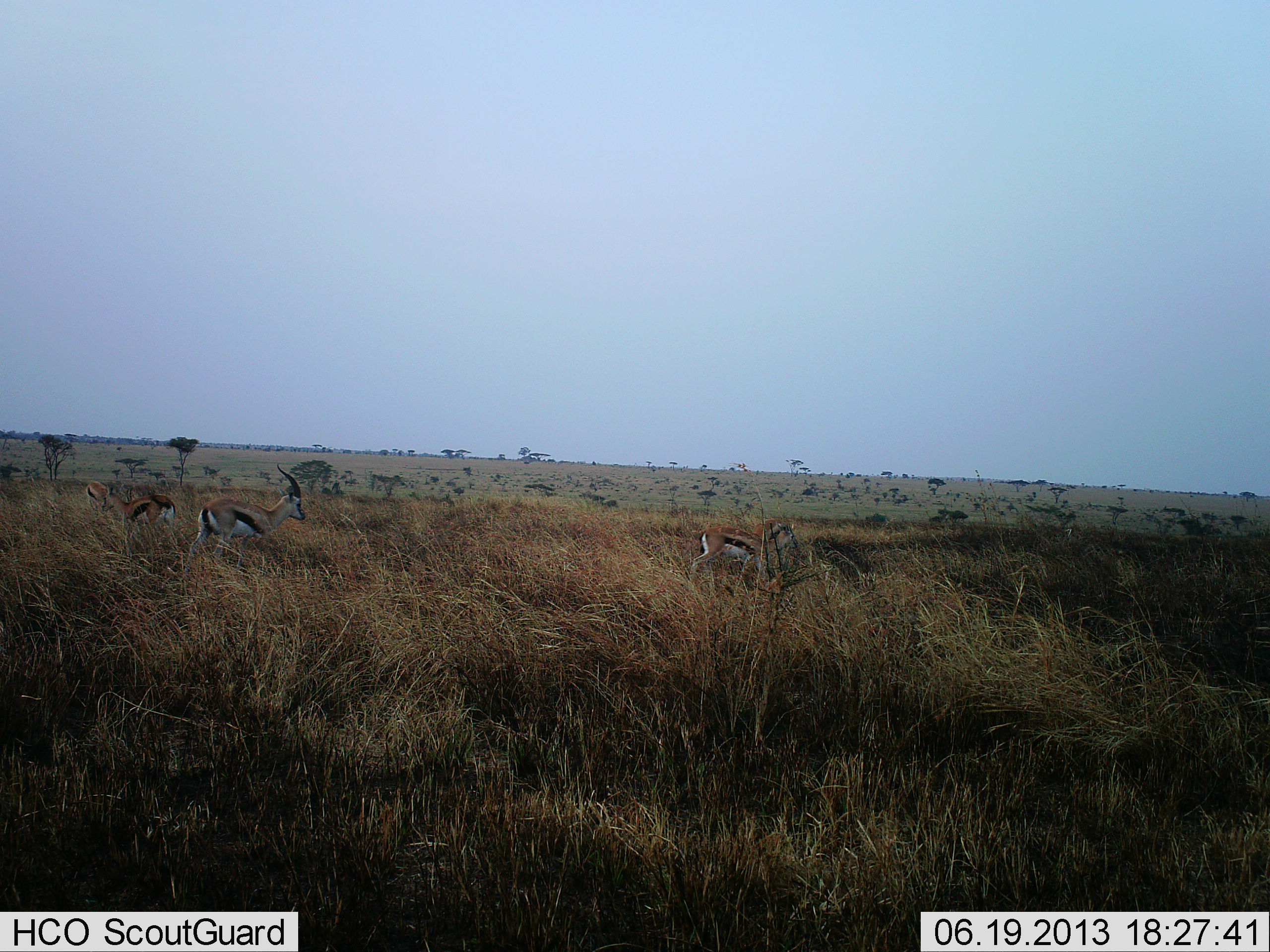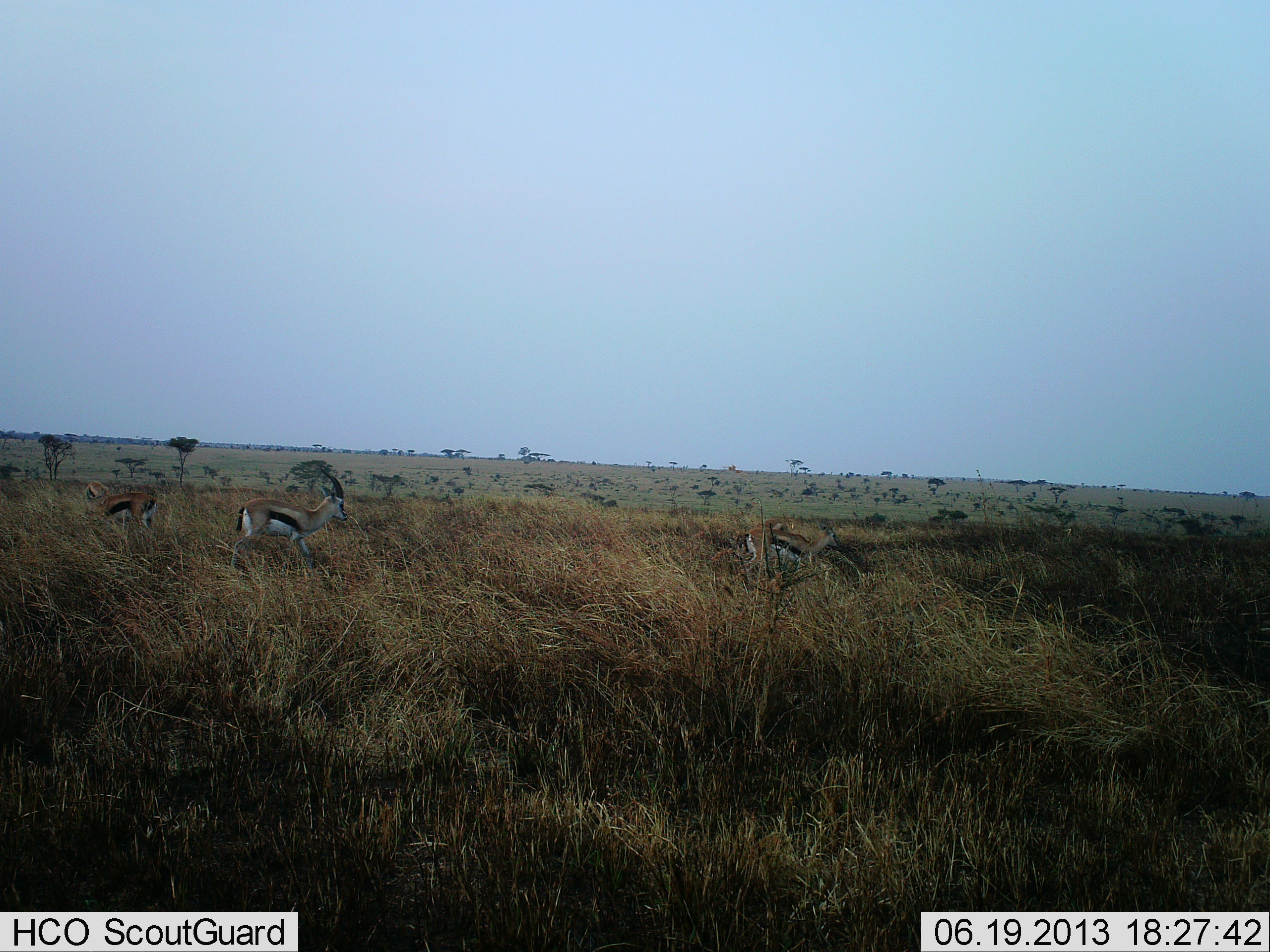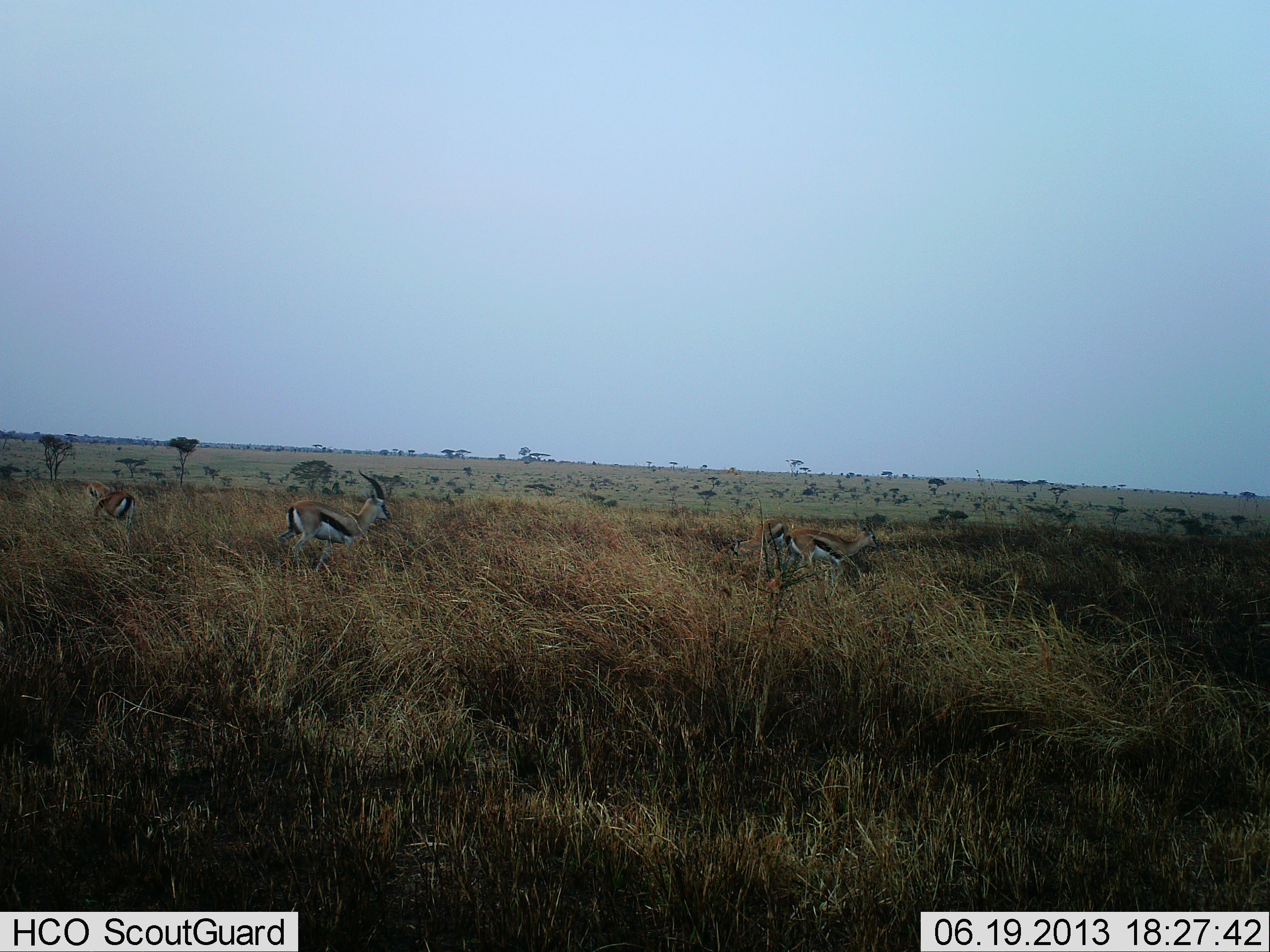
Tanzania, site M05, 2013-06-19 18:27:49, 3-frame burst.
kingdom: Animalia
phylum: Chordata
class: Mammalia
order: Artiodactyla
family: Bovidae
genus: Eudorcas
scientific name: Eudorcas thomsonii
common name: thomson's gazelle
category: gazellethomsons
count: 4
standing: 20%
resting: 0%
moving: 100%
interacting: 7%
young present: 0%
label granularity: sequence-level